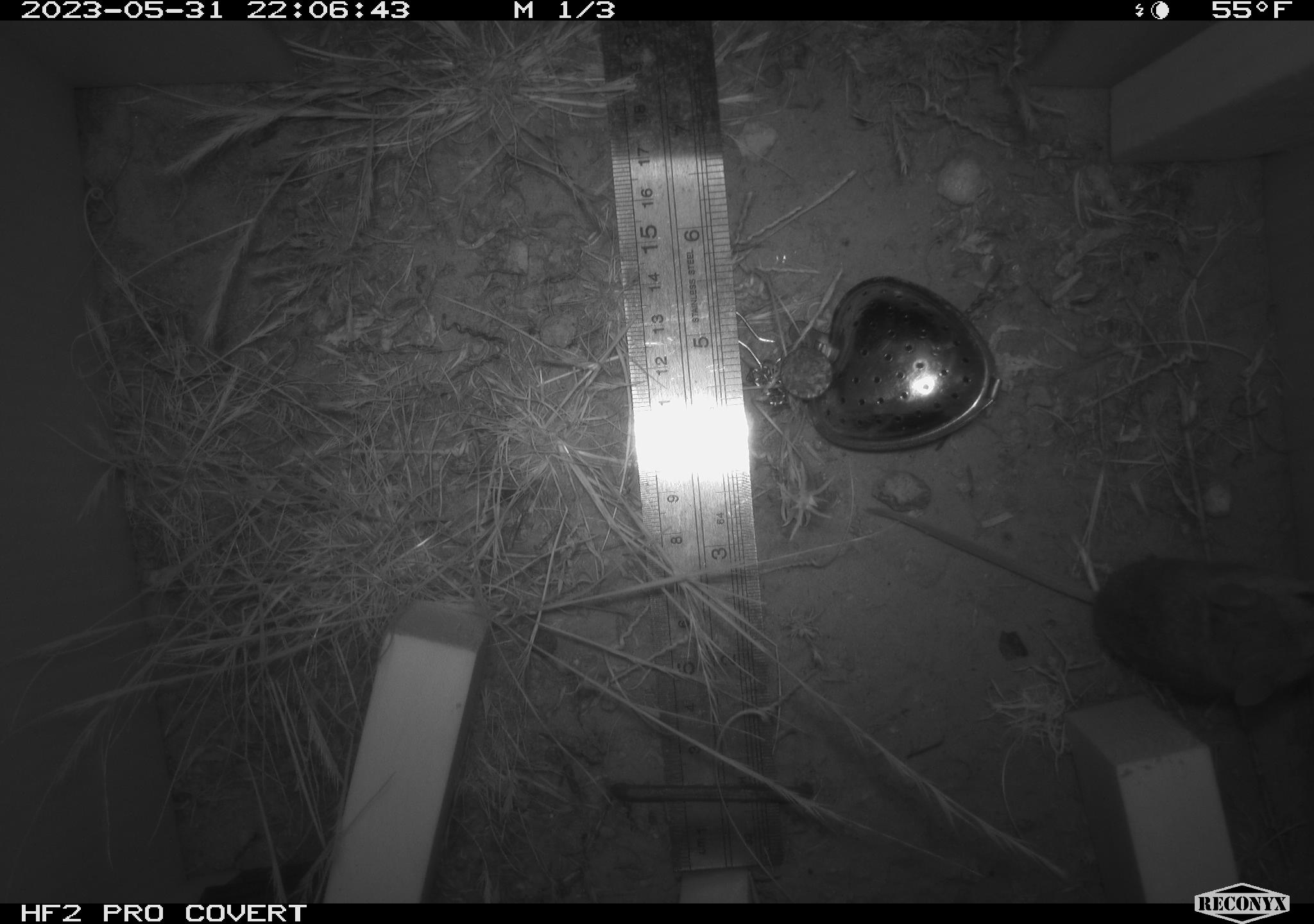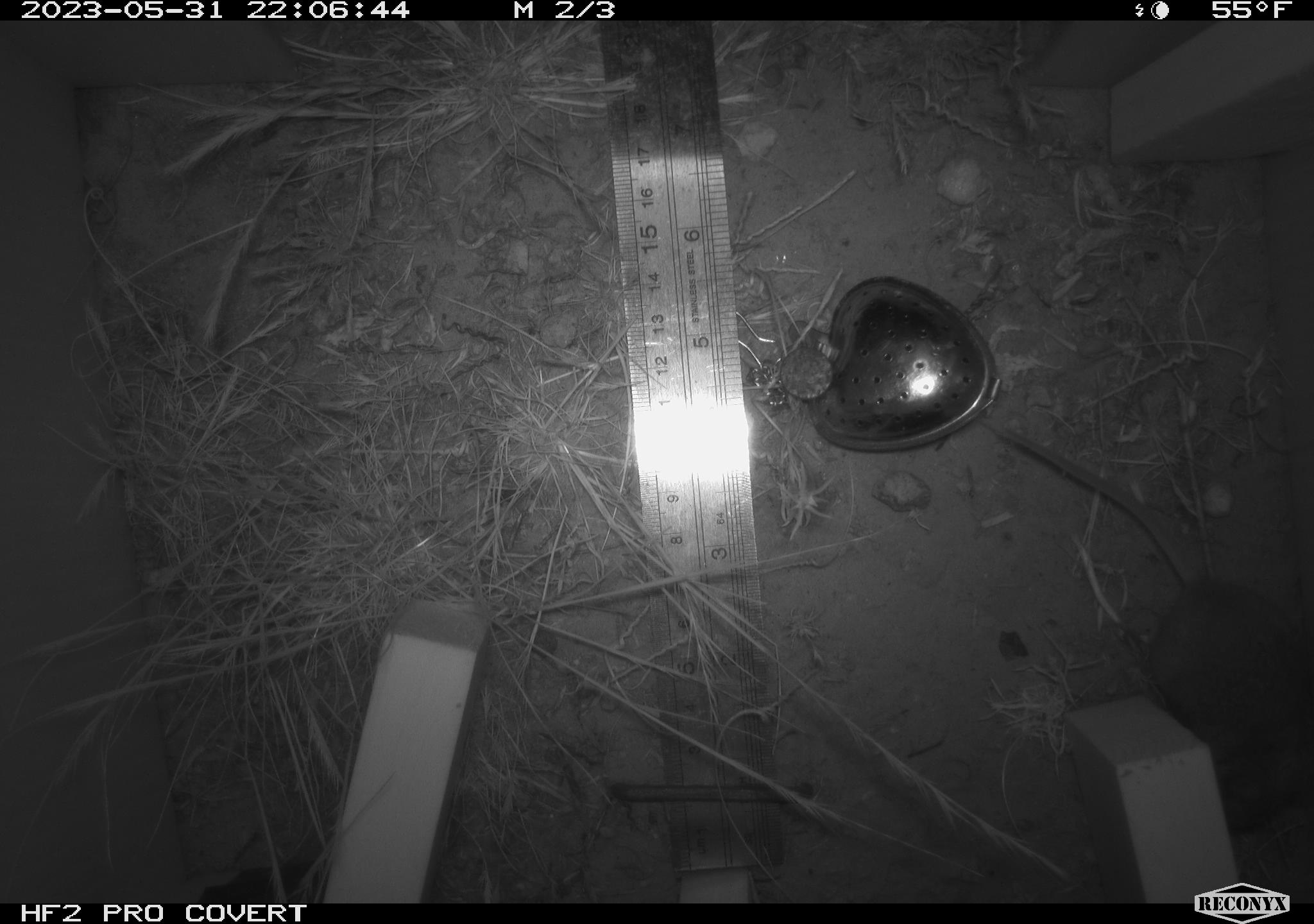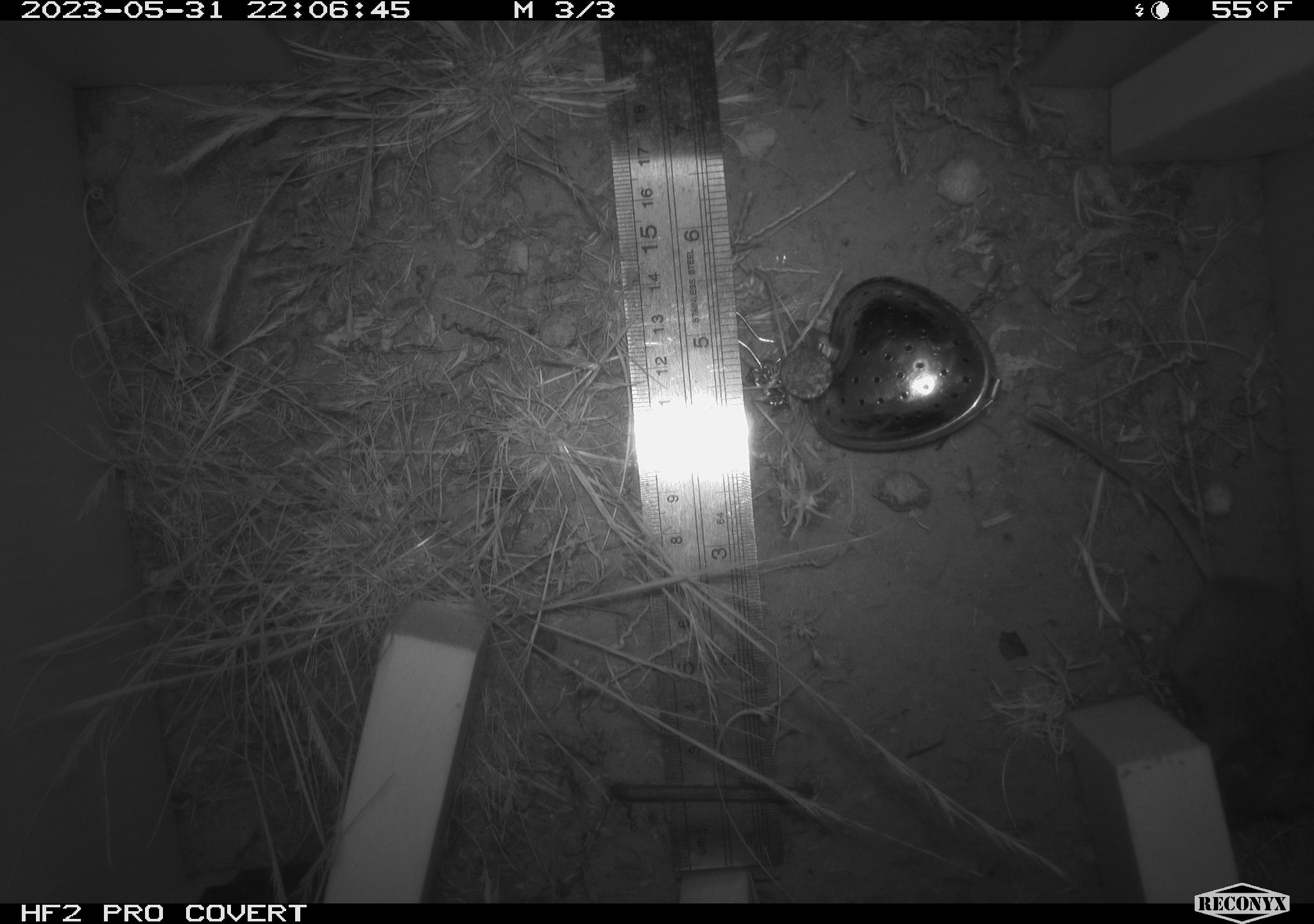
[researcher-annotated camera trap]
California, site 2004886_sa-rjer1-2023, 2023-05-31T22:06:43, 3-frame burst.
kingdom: Animalia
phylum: Chordata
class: Mammalia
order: Rodentia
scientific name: Rodentia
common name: mouse species